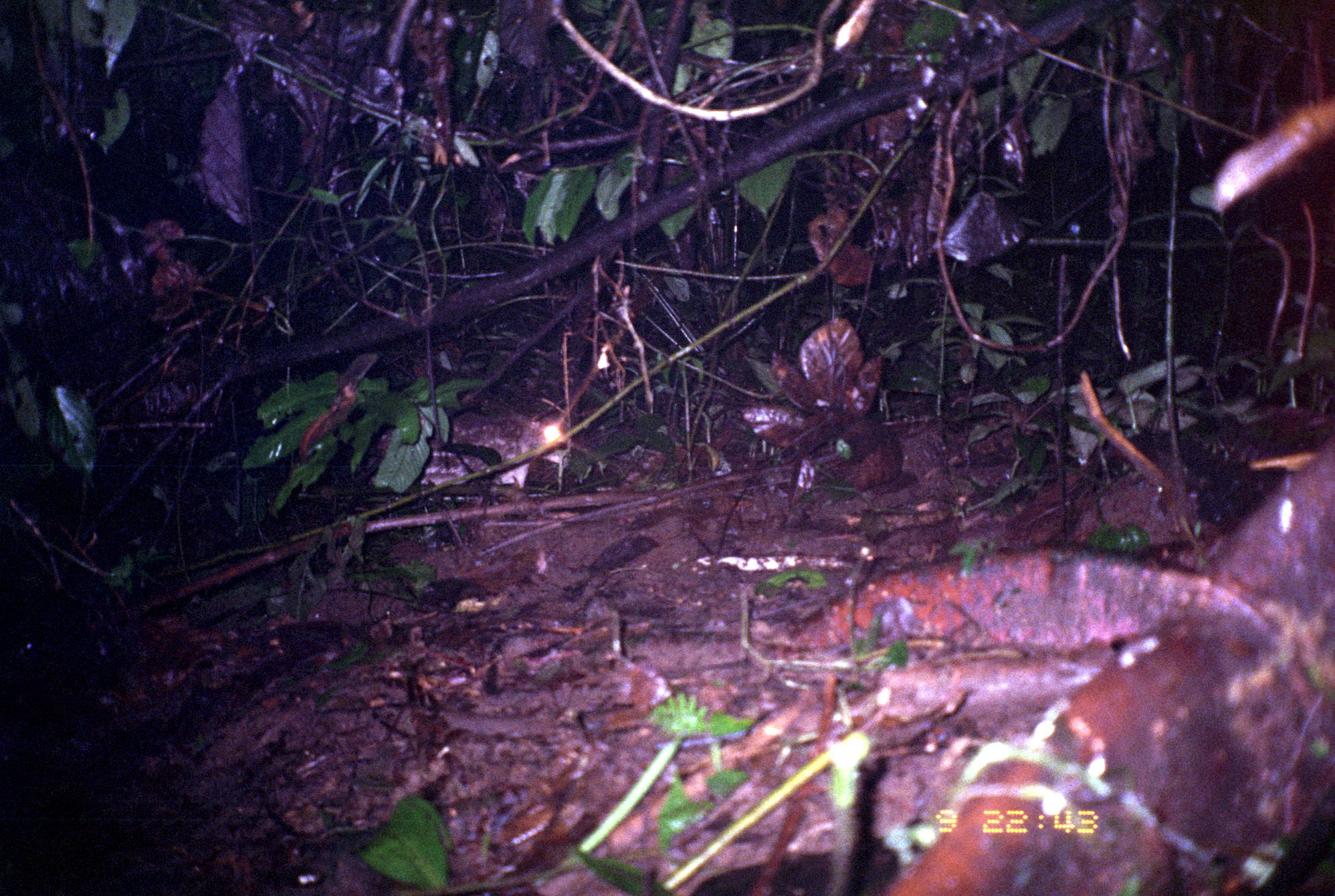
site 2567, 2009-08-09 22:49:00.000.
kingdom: Animalia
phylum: Chordata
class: Mammalia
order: Rodentia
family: Cuniculidae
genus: Cuniculus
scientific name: Cuniculus paca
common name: spotted paca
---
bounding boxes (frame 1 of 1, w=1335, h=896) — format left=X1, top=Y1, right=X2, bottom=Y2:
cuniculus paca: left=373, top=409, right=571, bottom=487